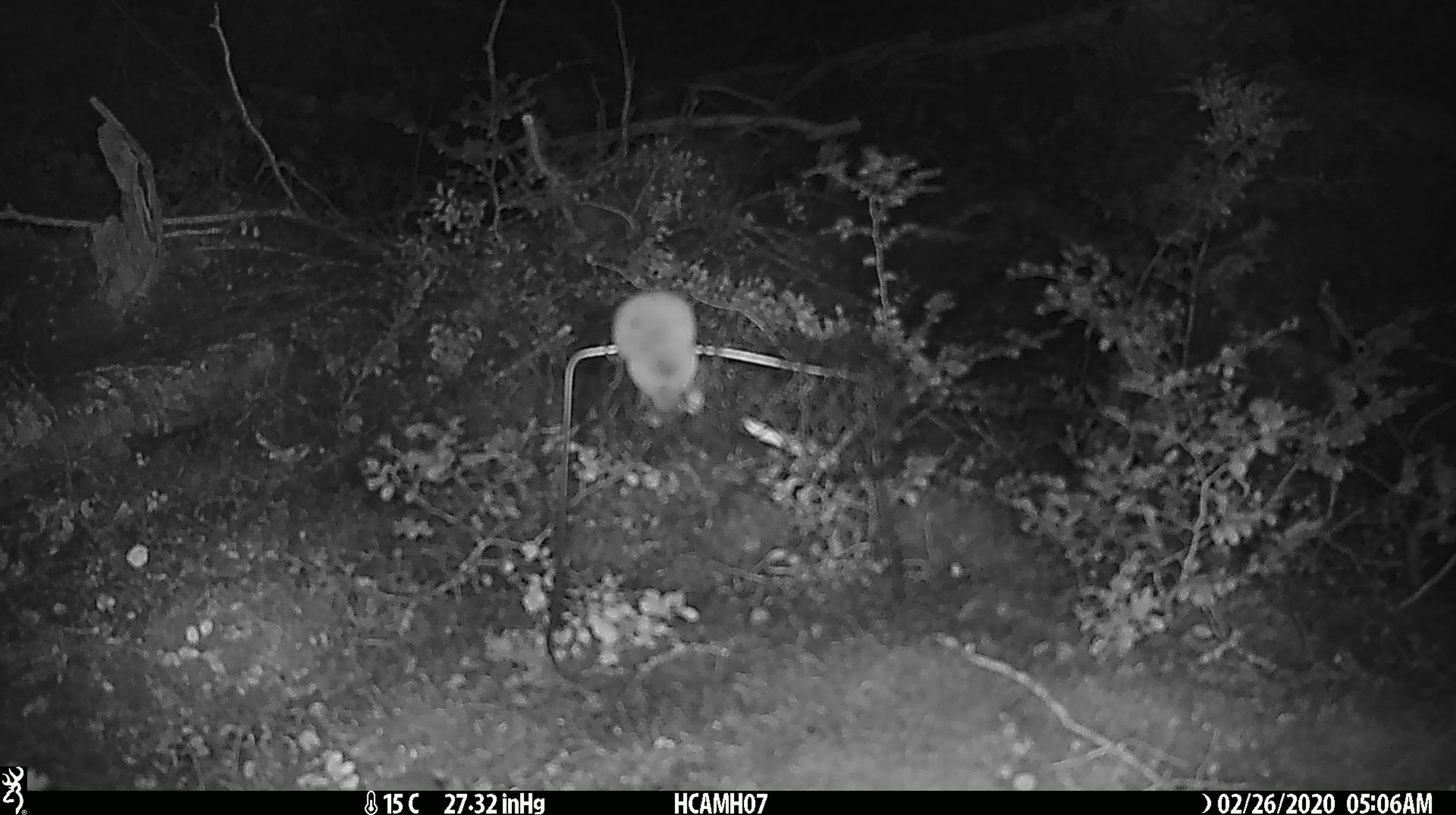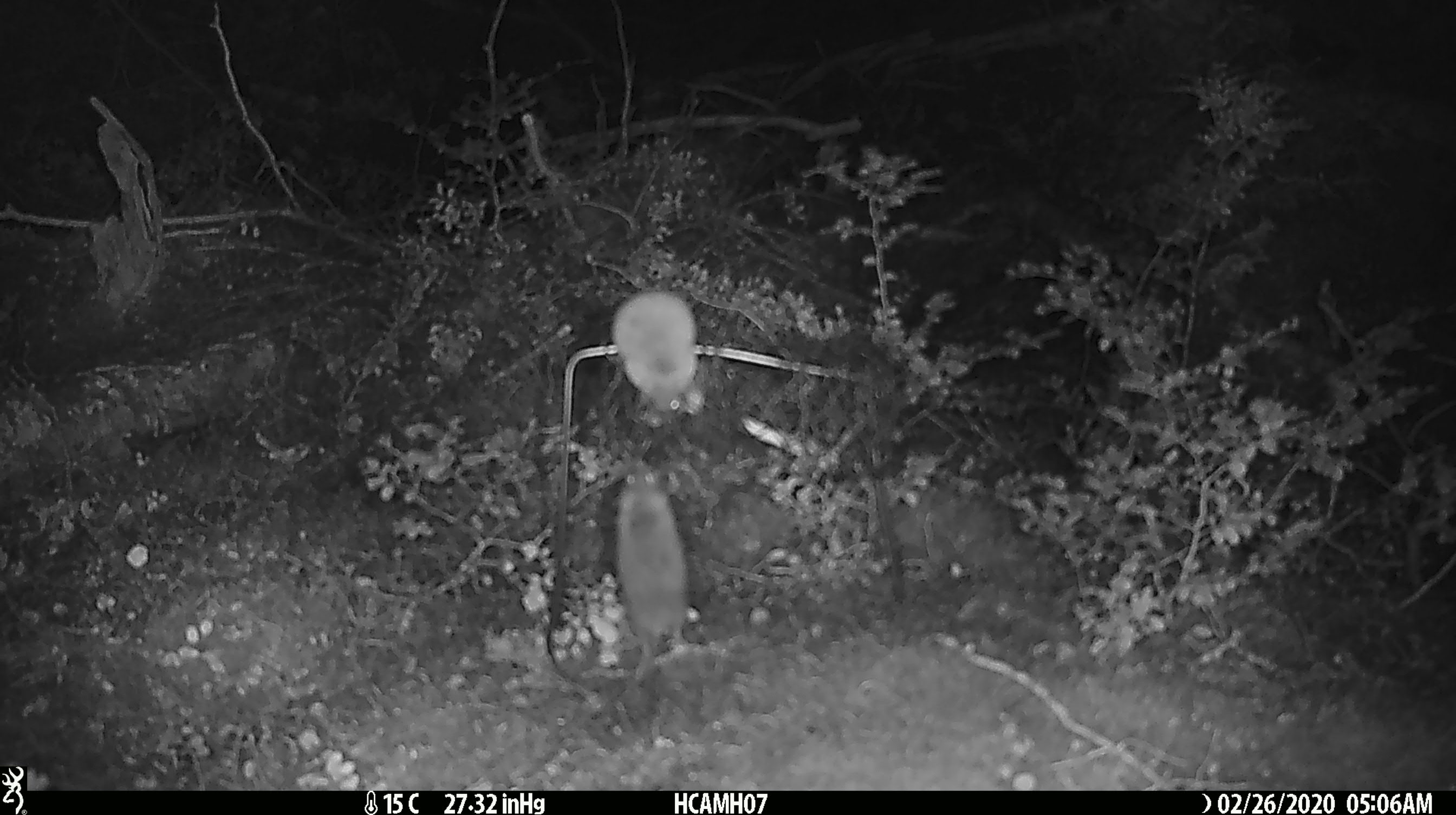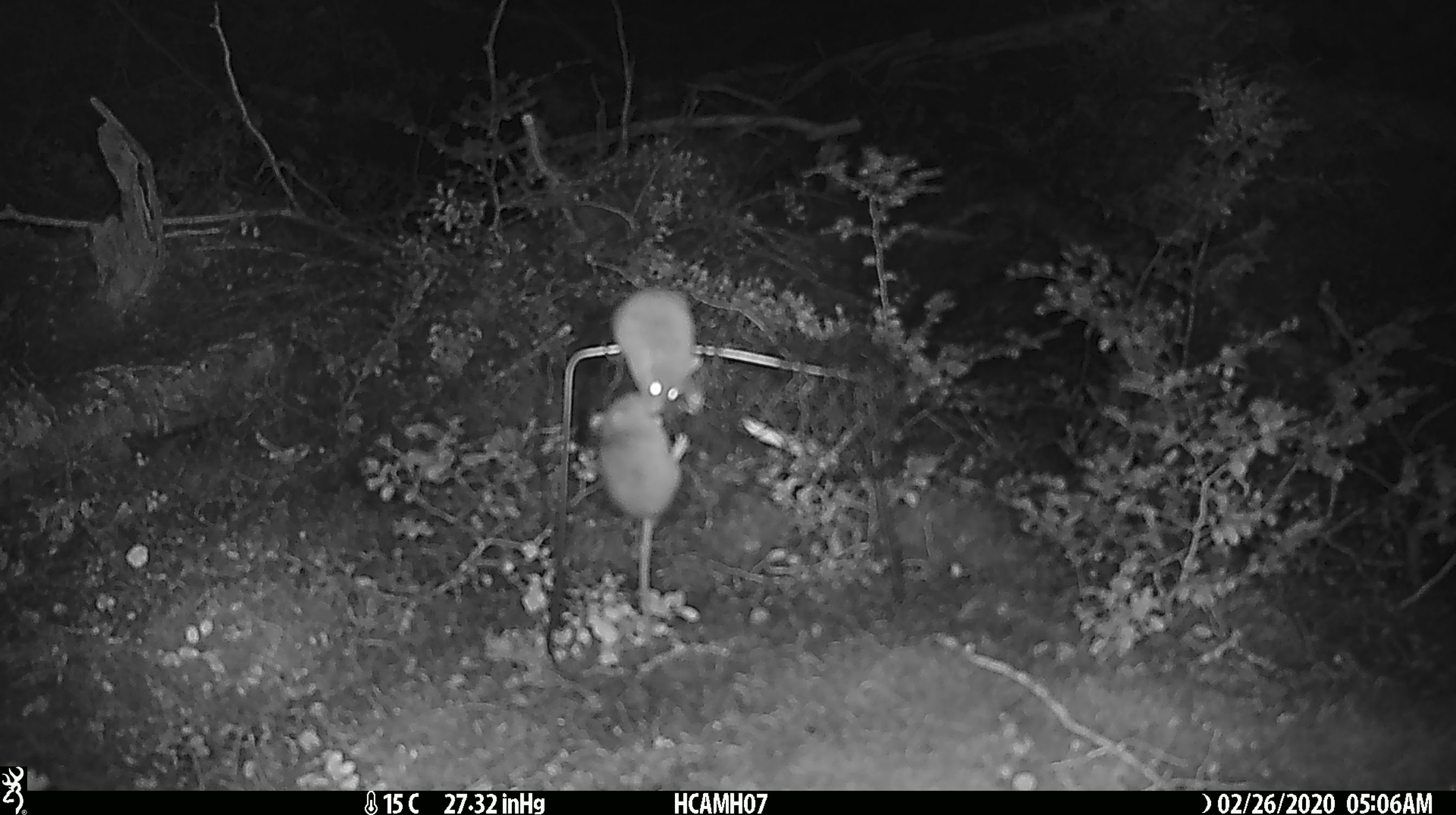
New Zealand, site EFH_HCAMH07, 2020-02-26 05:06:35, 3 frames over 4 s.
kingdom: Animalia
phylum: Chordata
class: Mammalia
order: Rodentia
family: Muridae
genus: Mus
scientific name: Mus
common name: mouse